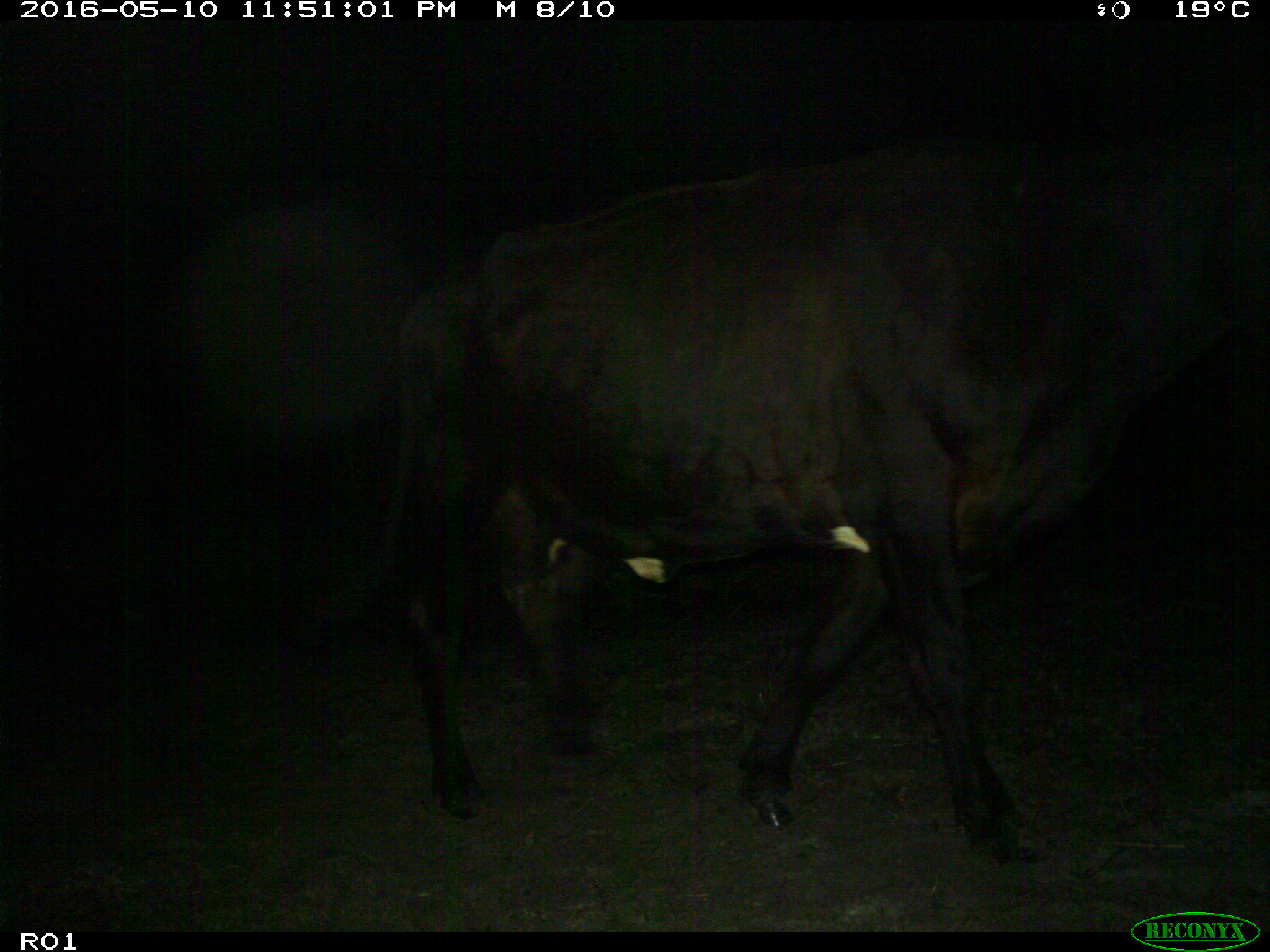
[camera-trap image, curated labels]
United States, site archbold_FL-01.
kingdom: Animalia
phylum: Chordata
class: Mammalia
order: Artiodactyla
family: Bovidae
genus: Bos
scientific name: Bos taurus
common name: domestic cow